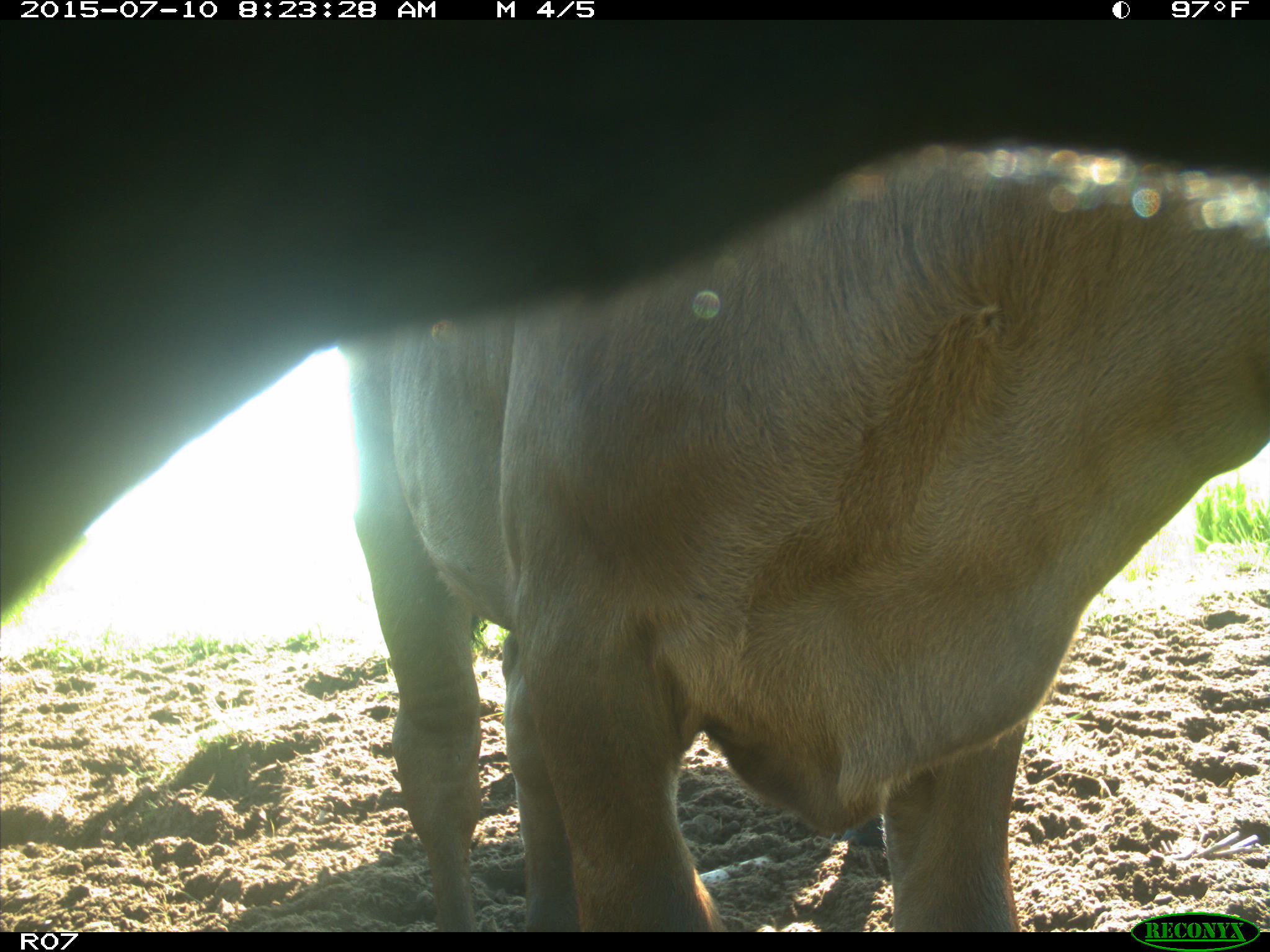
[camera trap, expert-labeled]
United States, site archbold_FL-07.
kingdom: Animalia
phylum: Chordata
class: Mammalia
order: Artiodactyla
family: Bovidae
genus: Bos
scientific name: Bos taurus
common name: domestic cow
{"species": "Bos taurus (domestic cow)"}